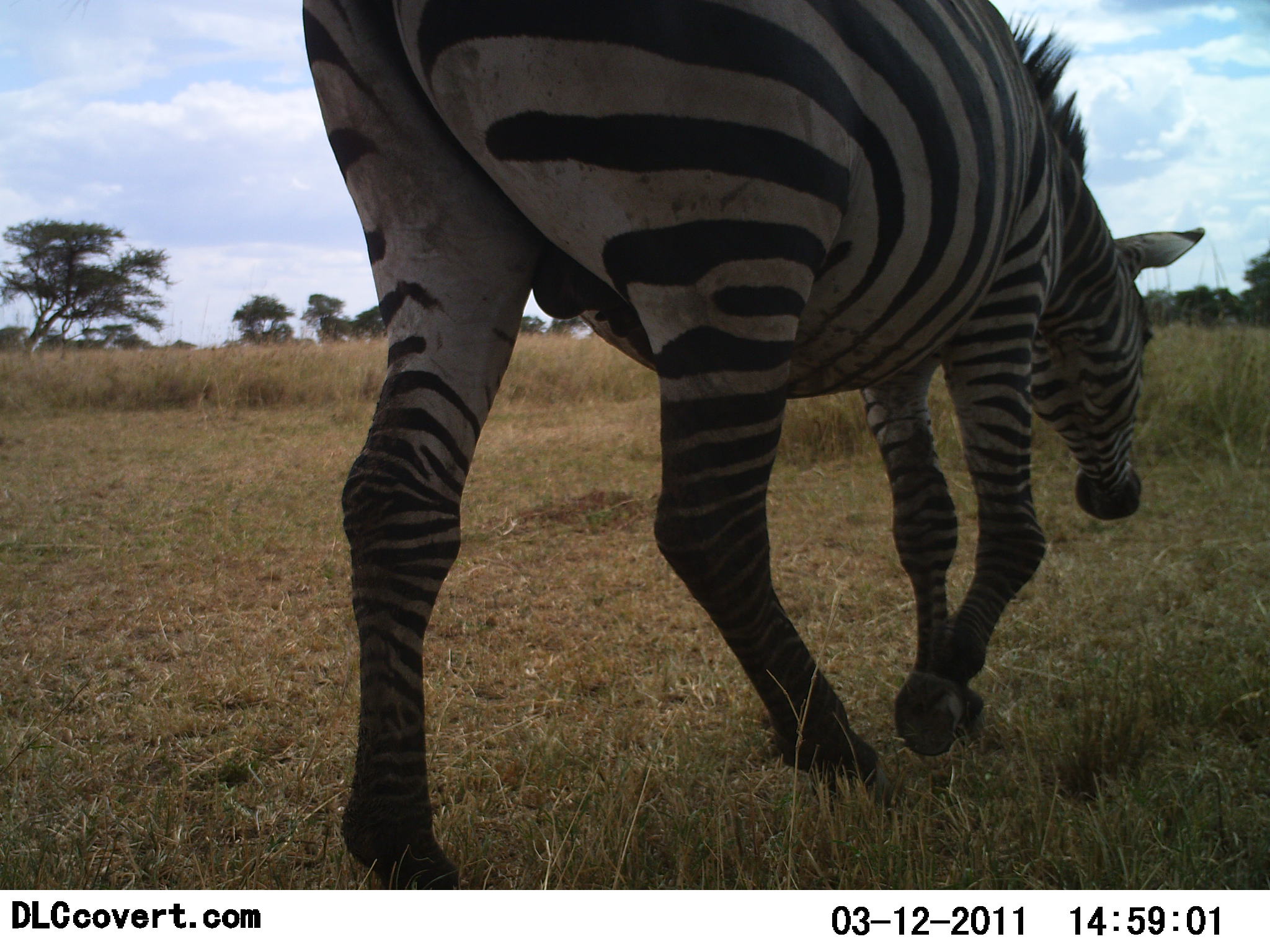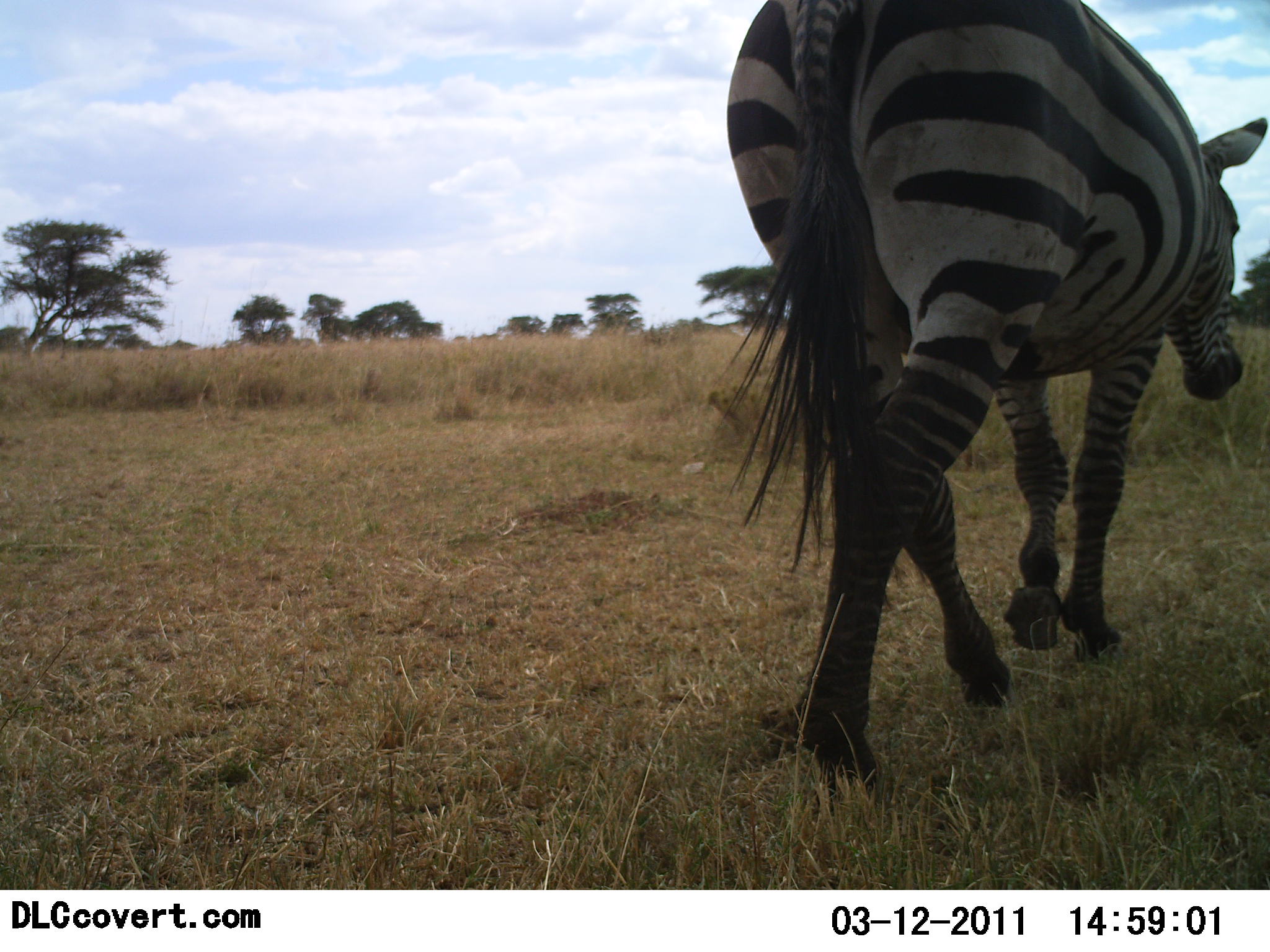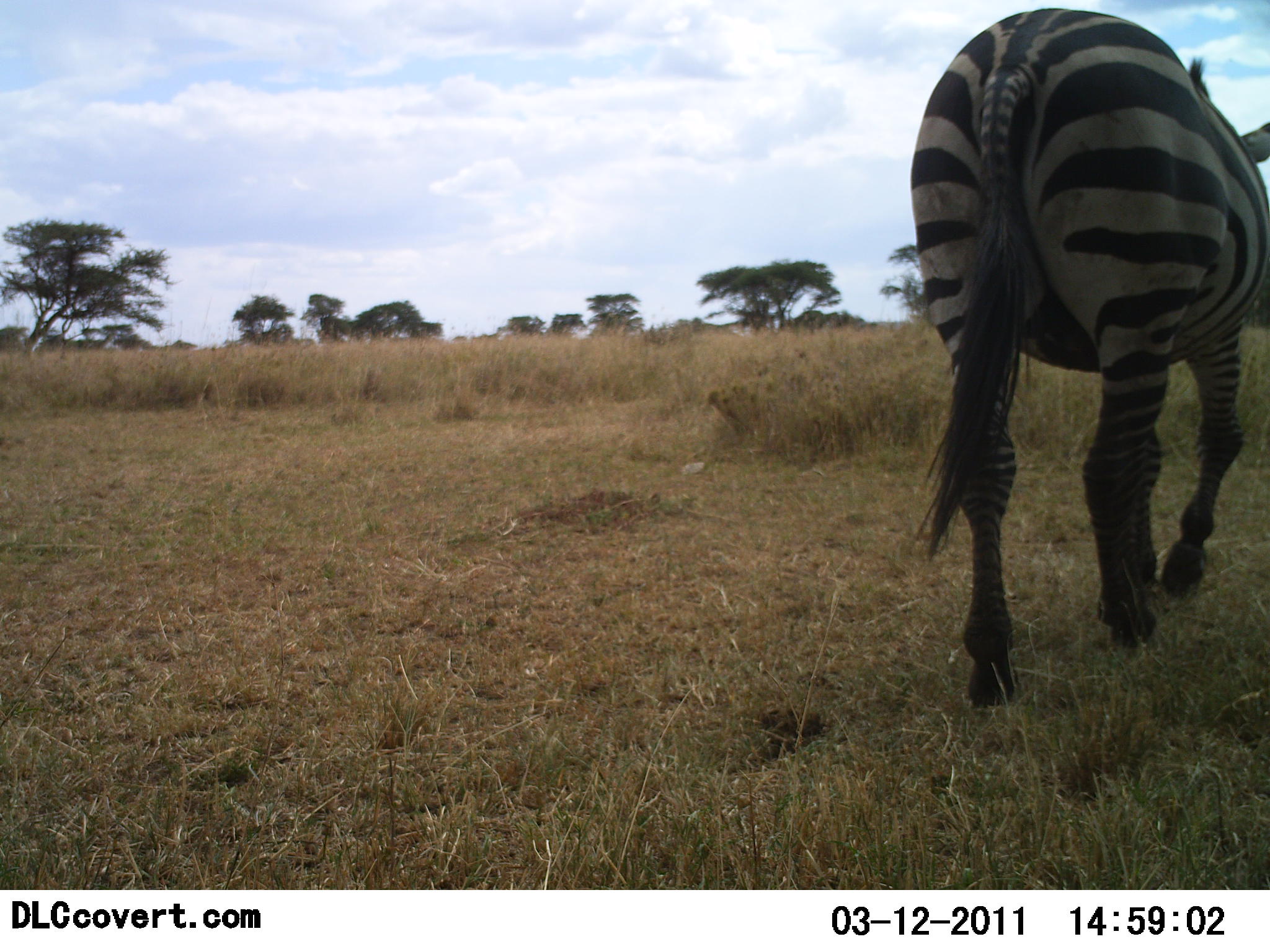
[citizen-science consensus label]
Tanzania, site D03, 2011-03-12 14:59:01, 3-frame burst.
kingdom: Animalia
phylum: Chordata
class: Mammalia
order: Perissodactyla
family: Equidae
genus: Equus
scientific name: Equus quagga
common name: plains zebra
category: zebra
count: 1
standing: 9%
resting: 0%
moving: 91%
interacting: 0%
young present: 0%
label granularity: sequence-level